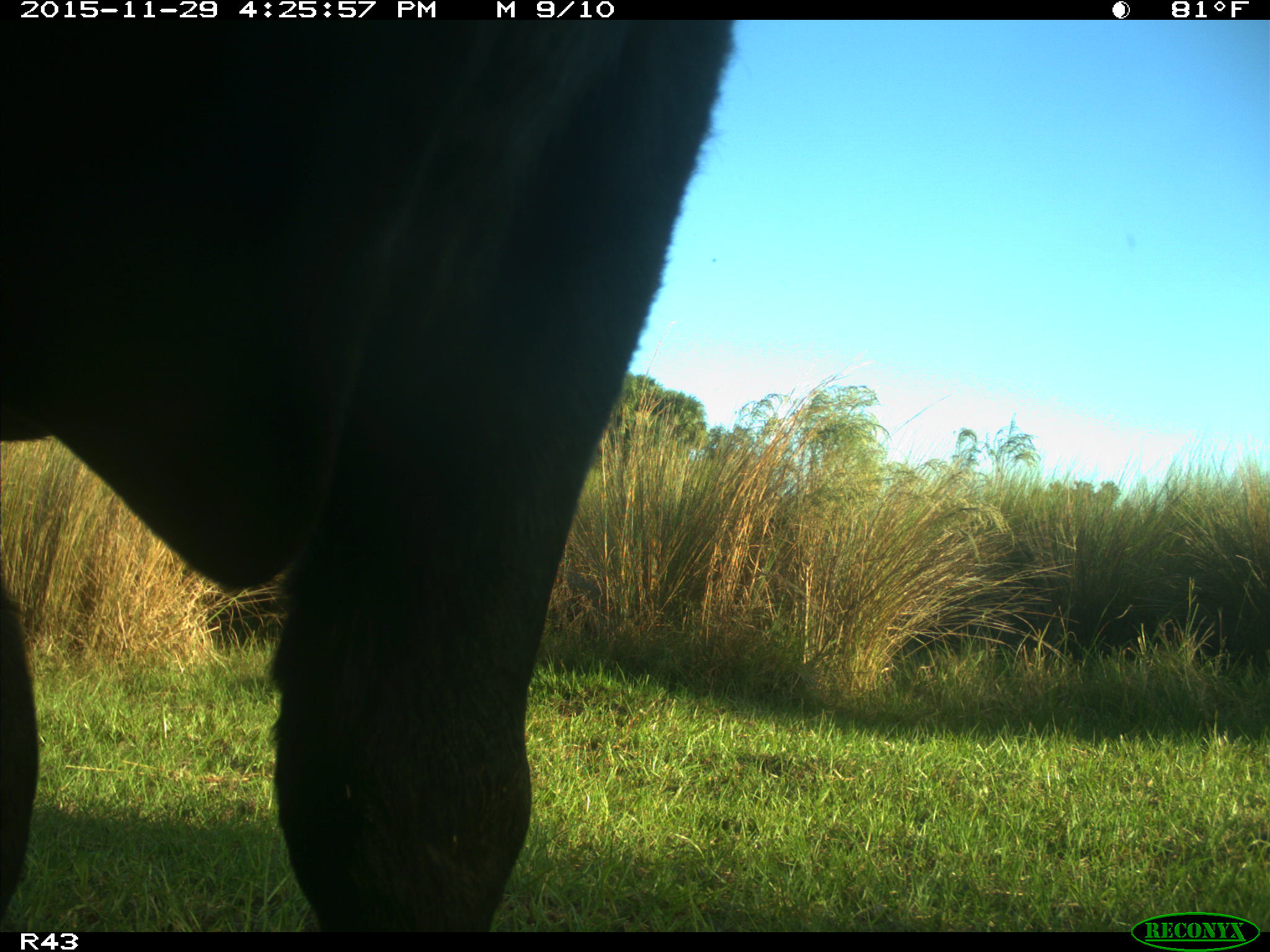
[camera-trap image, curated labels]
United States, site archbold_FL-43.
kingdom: Animalia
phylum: Chordata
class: Mammalia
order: Artiodactyla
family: Bovidae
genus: Bos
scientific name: Bos taurus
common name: domestic cow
Bos taurus (domestic cow).